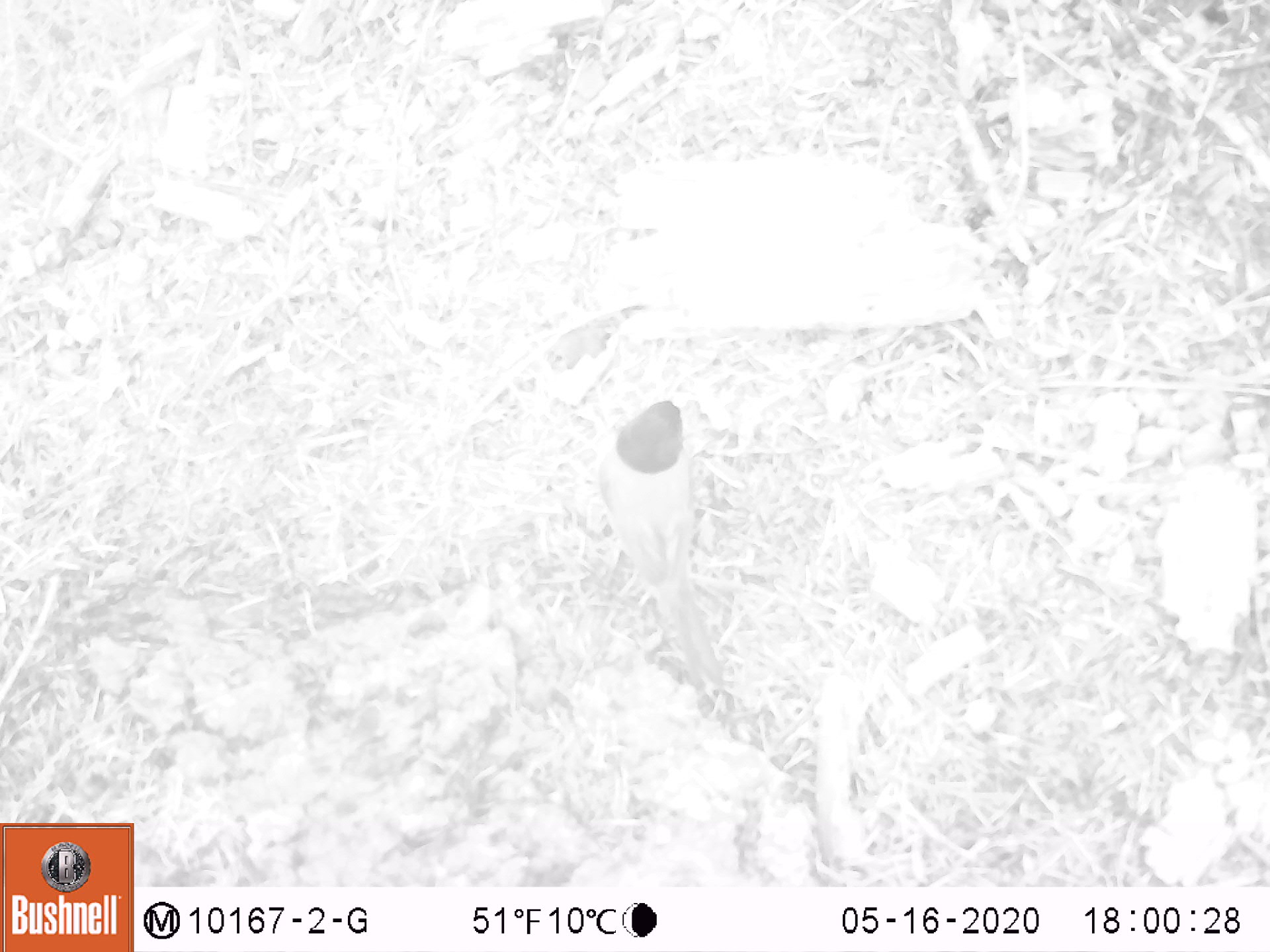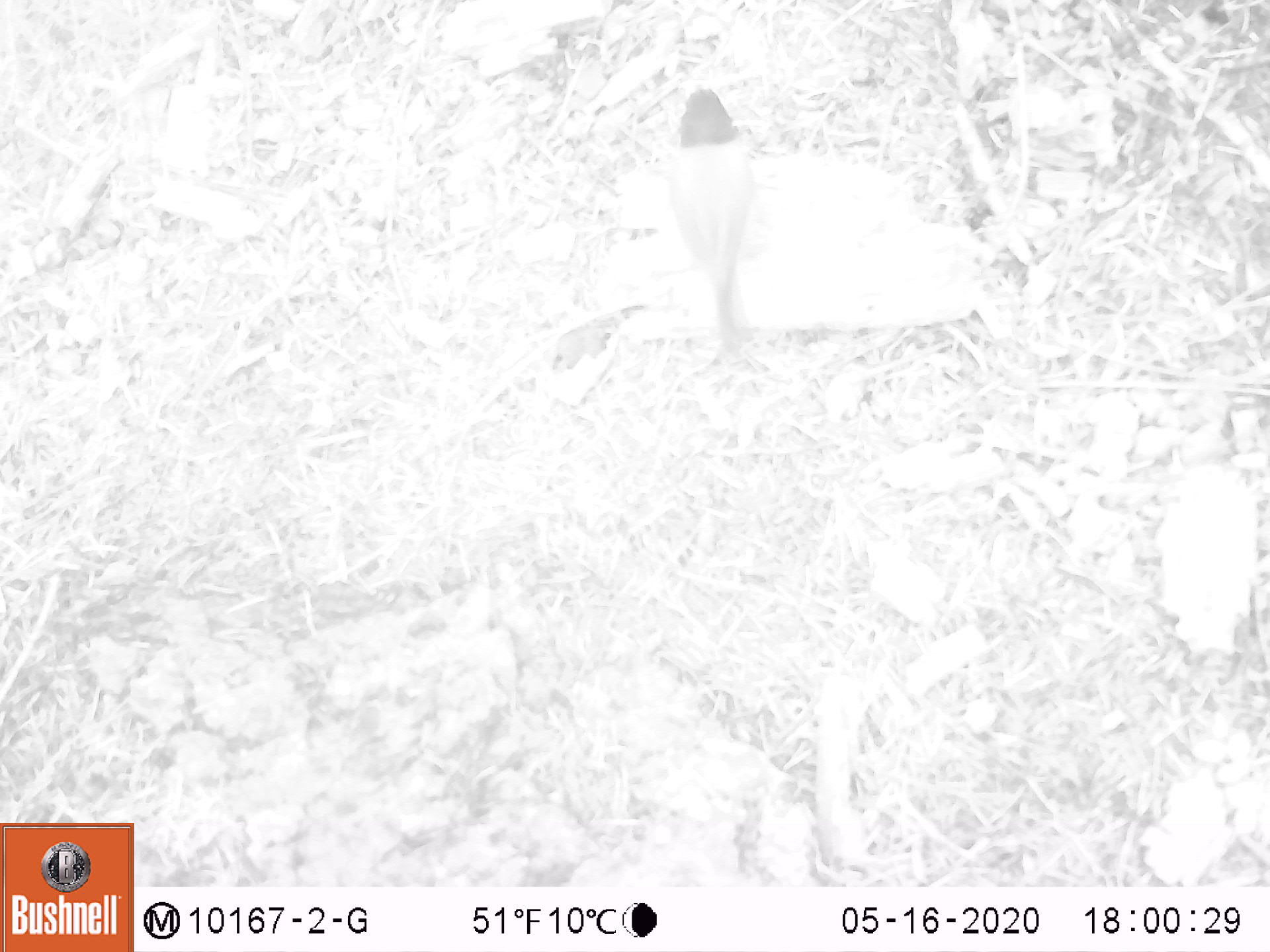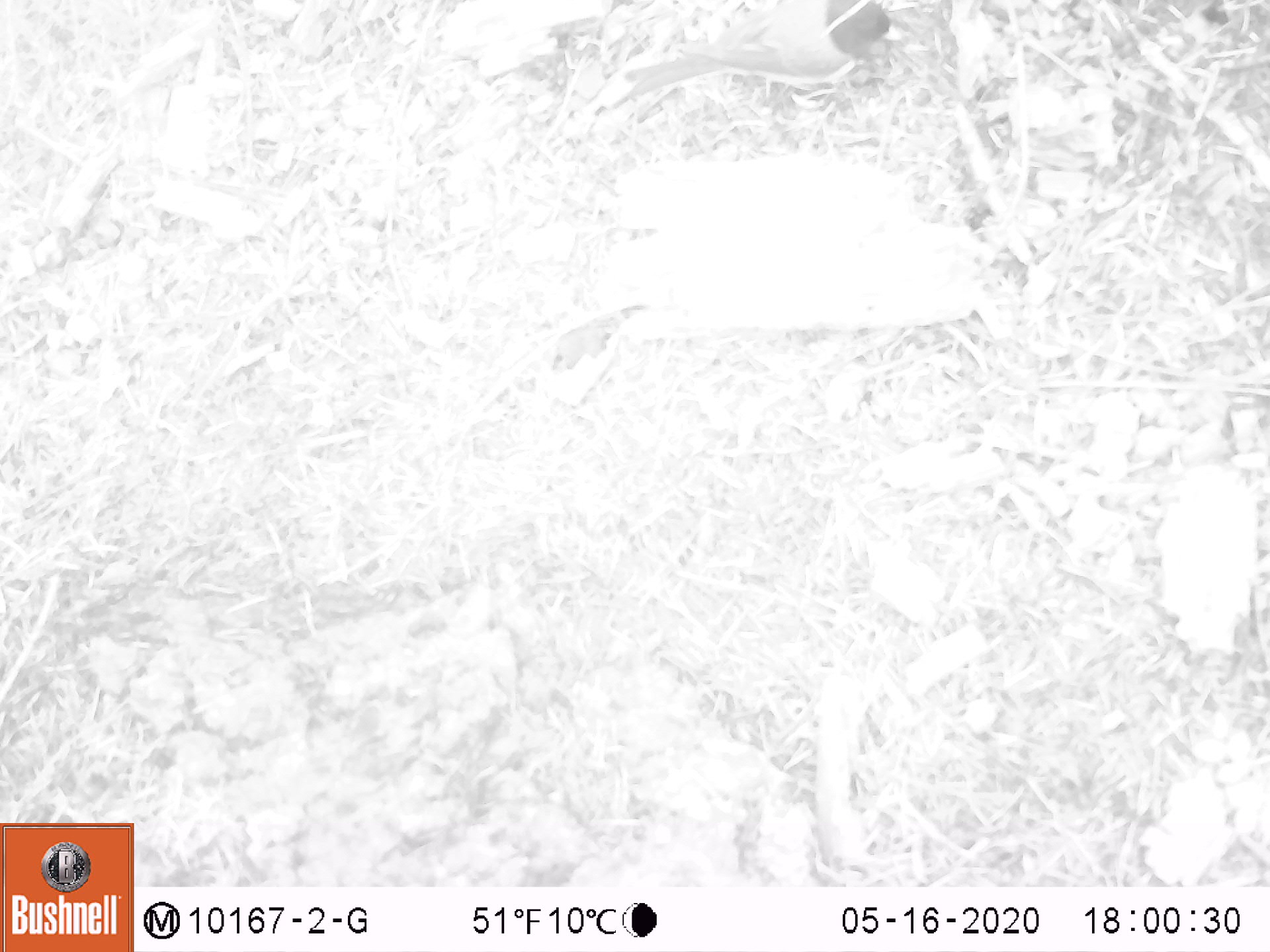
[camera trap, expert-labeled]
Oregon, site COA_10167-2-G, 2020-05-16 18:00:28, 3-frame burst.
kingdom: Animalia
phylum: Chordata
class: Aves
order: Passeriformes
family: Passerellidae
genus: Junco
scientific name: Junco hyemalis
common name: dark-eyed junco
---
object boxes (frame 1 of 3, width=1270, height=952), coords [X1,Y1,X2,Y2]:
dark-eyed junco: [596,393,699,664]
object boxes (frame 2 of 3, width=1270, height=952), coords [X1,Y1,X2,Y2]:
dark-eyed junco: [660,75,761,363]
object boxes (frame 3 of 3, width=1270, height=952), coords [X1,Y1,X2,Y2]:
dark-eyed junco: [618,4,897,103]